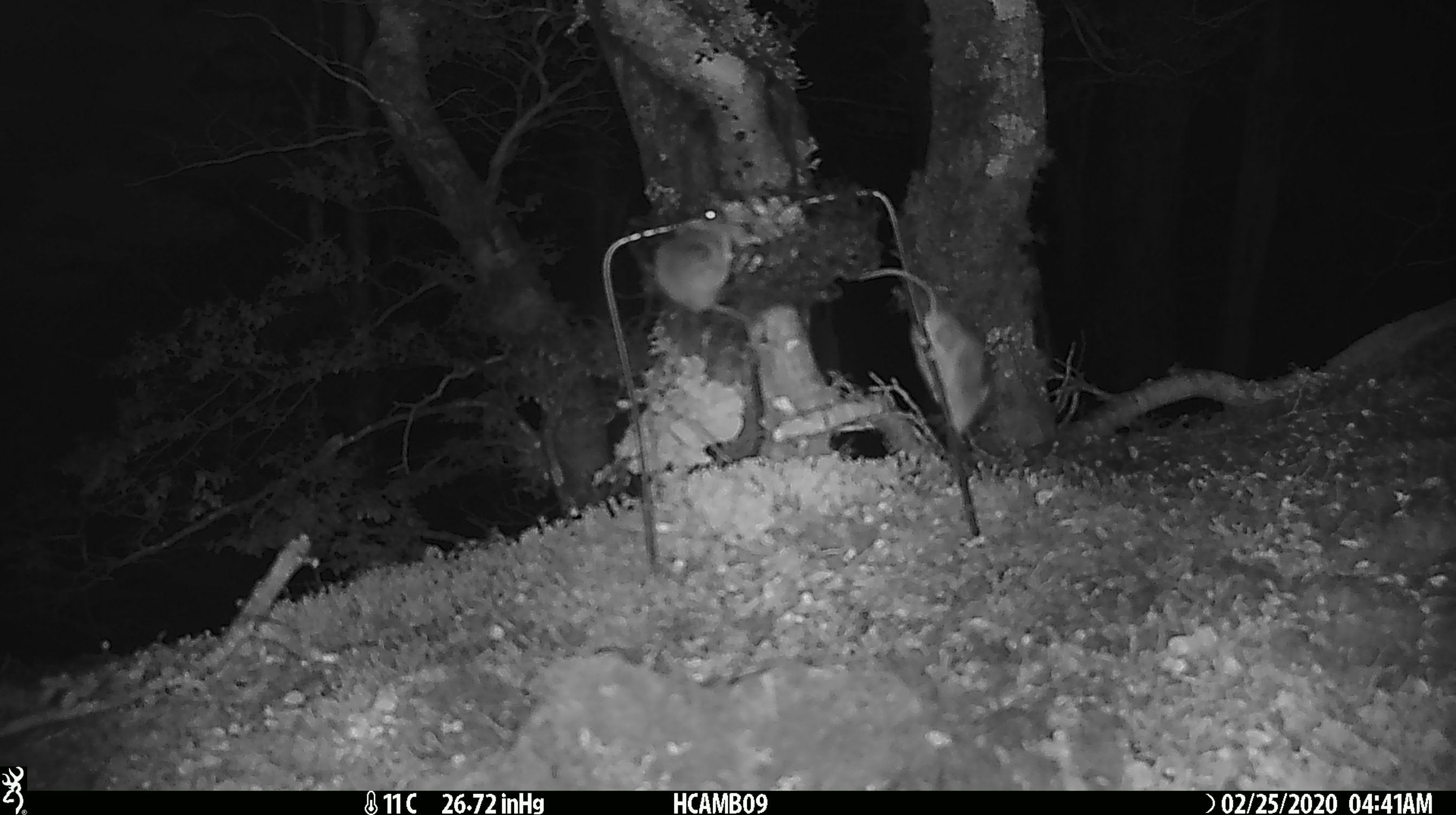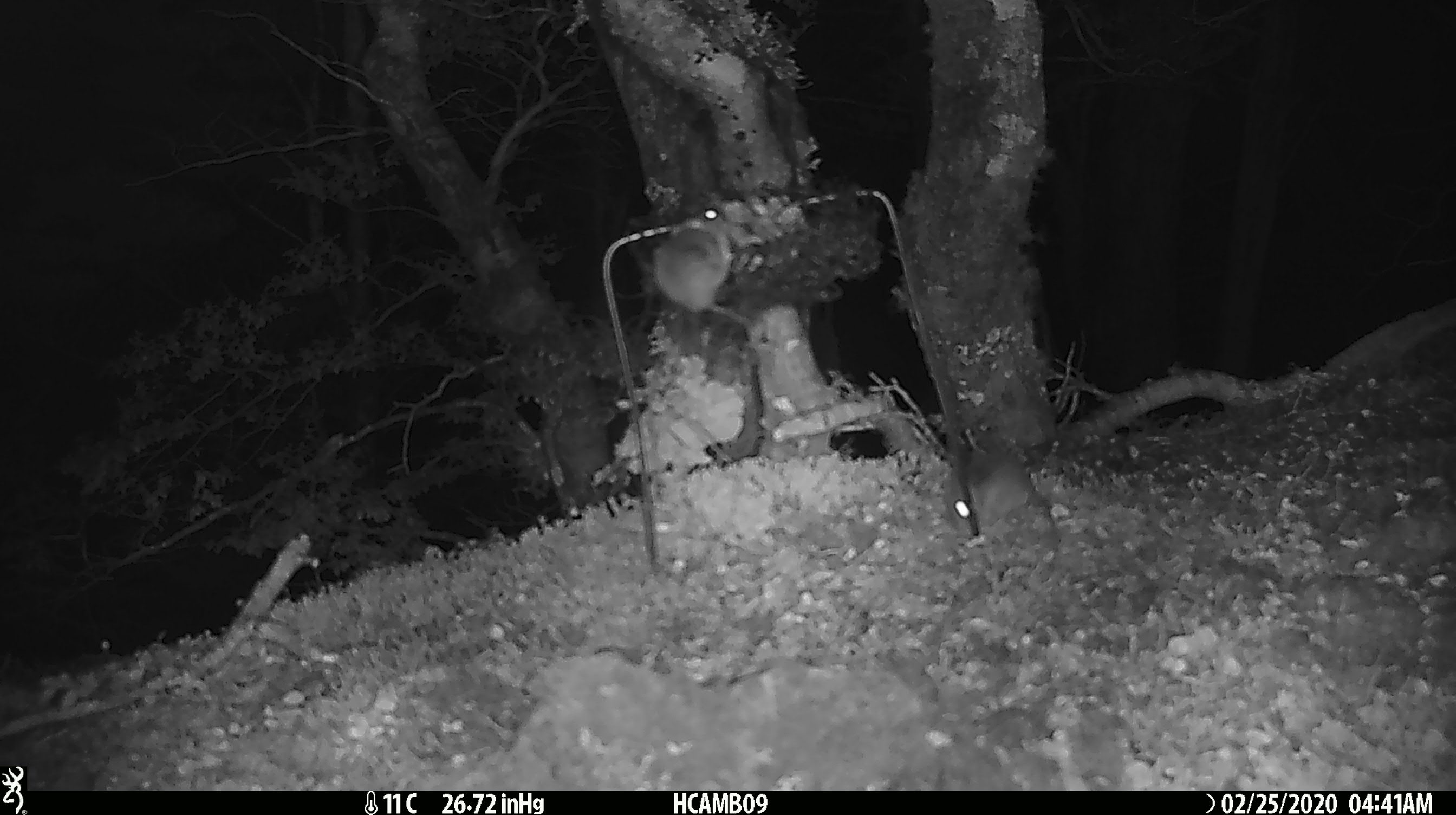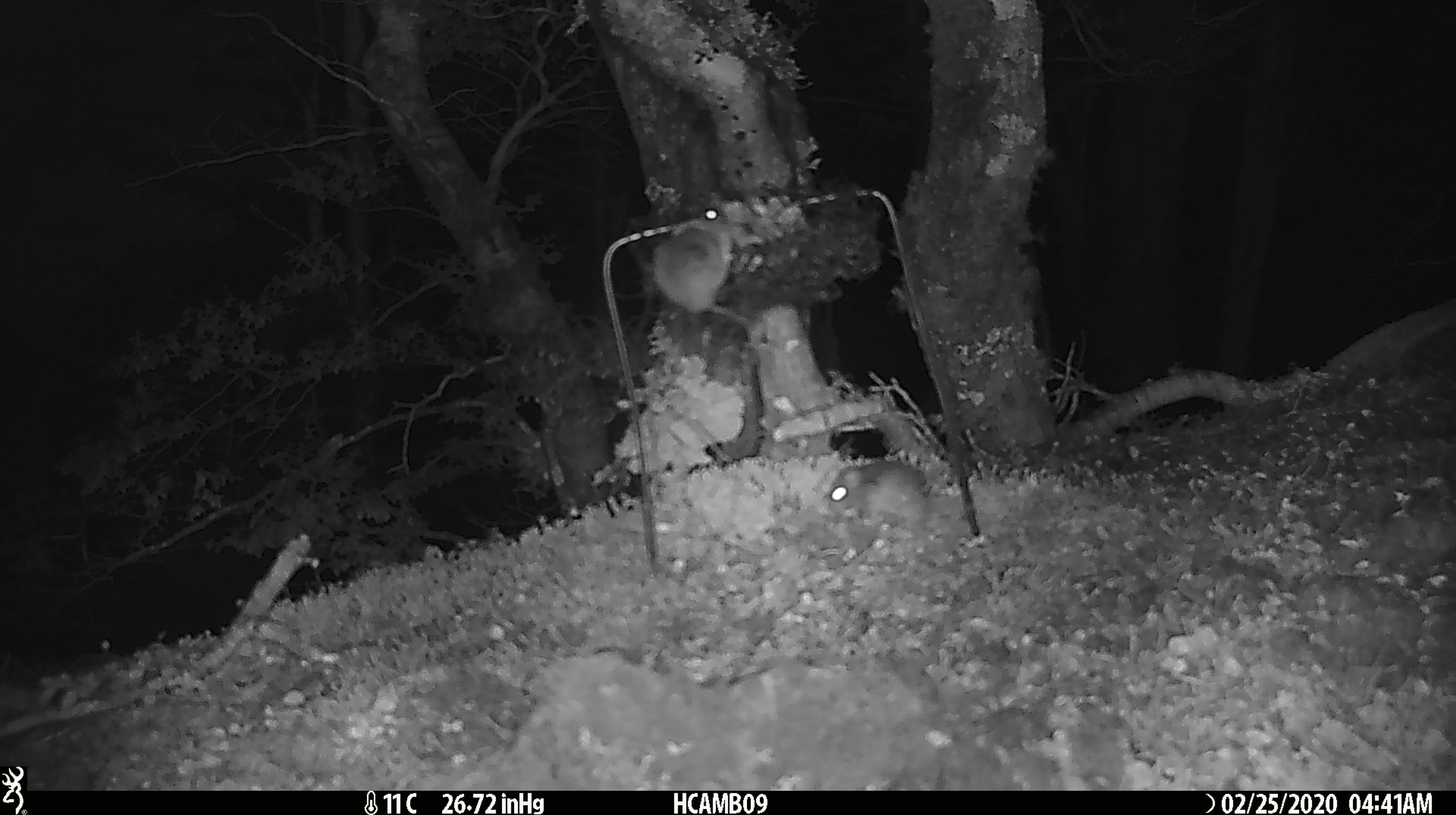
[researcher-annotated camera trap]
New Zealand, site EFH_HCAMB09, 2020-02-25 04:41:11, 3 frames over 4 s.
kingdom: Animalia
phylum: Chordata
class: Mammalia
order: Rodentia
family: Muridae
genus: Mus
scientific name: Mus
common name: mouse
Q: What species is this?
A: Mouse (Mus).